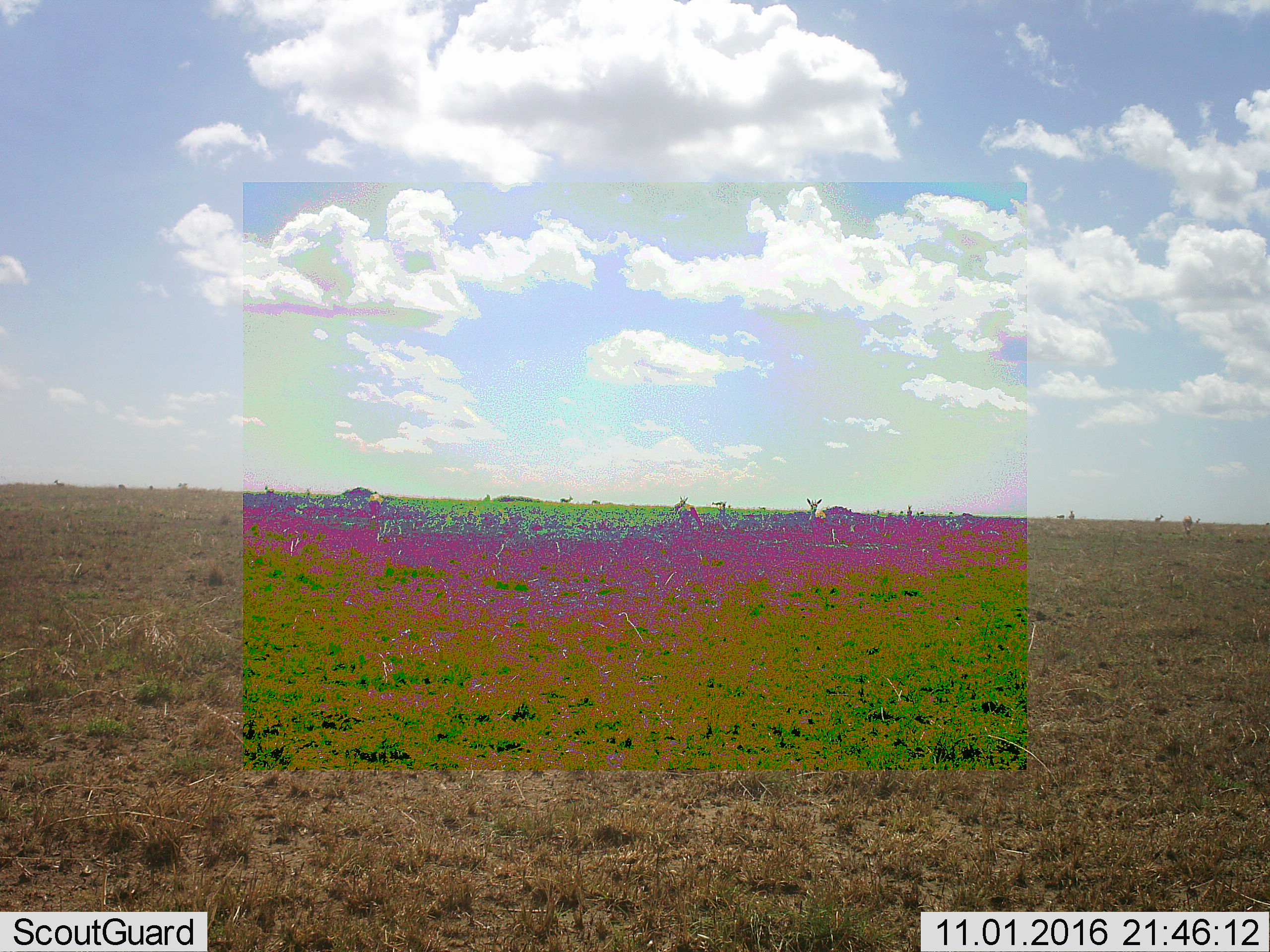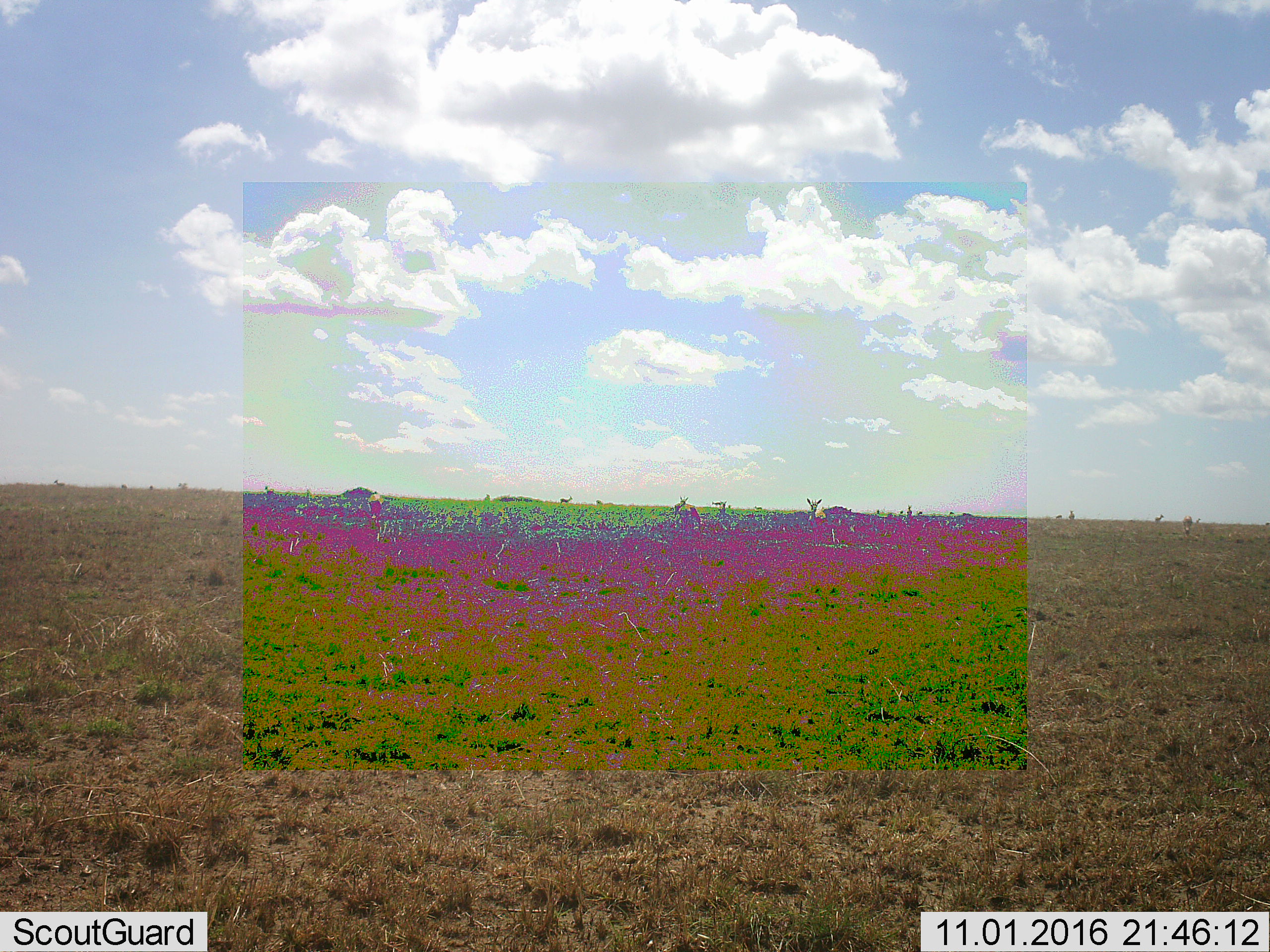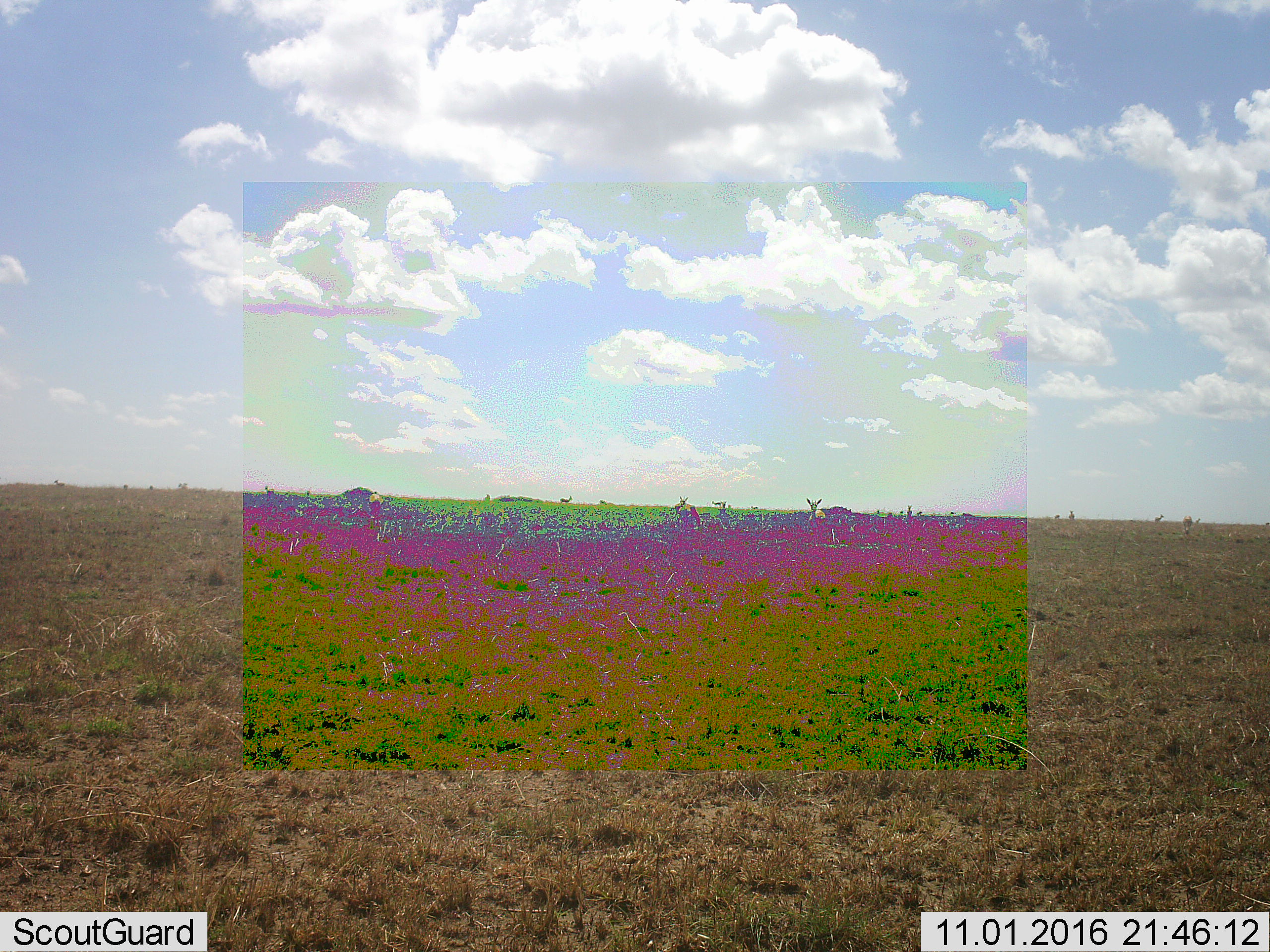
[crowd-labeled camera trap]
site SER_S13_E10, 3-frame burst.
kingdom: Animalia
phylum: Chordata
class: Mammalia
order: Artiodactyla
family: Bovidae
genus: Eudorcas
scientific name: Eudorcas thomsonii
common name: thomson's gazelle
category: gazellethomsons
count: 11-50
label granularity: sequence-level